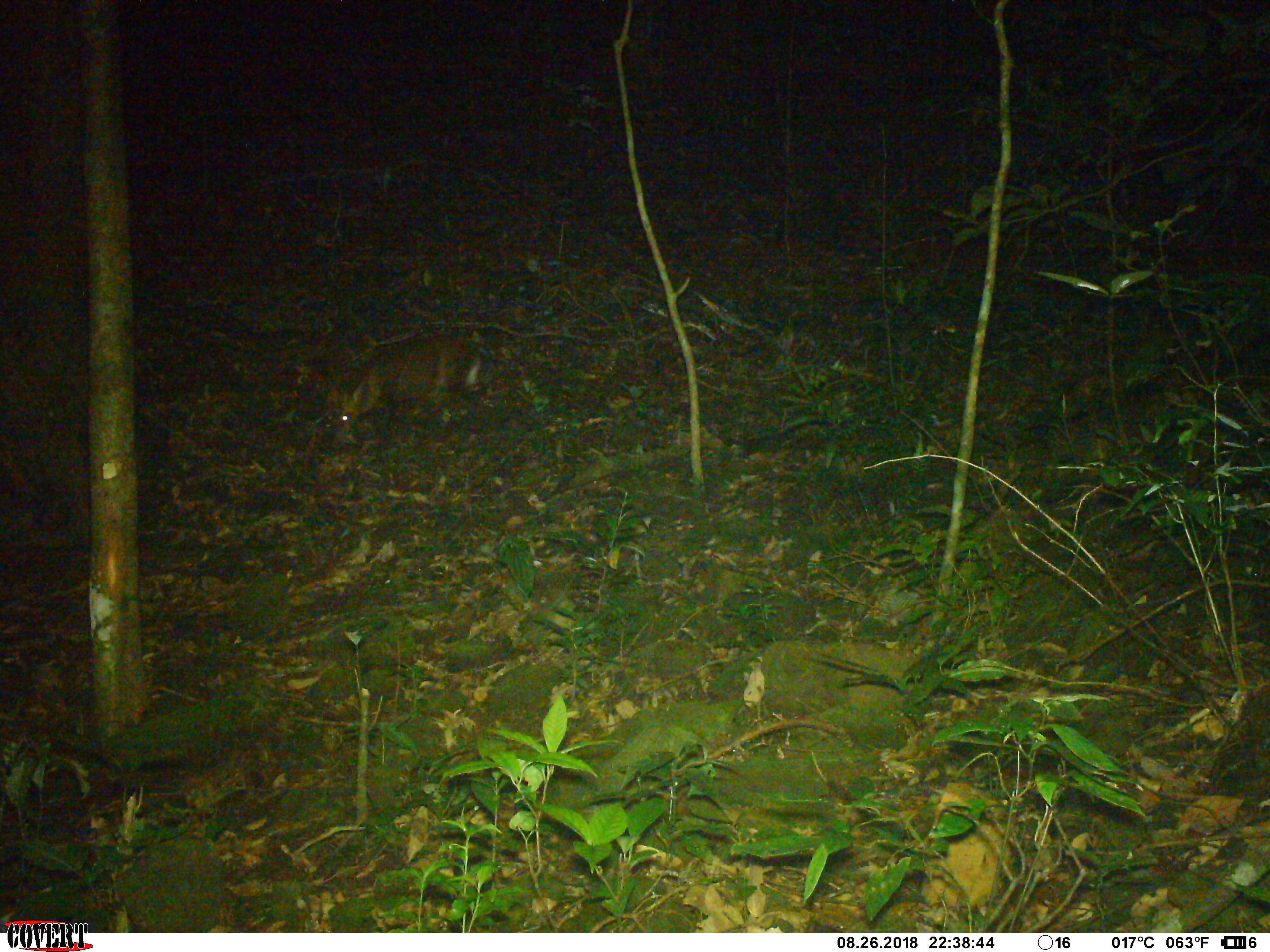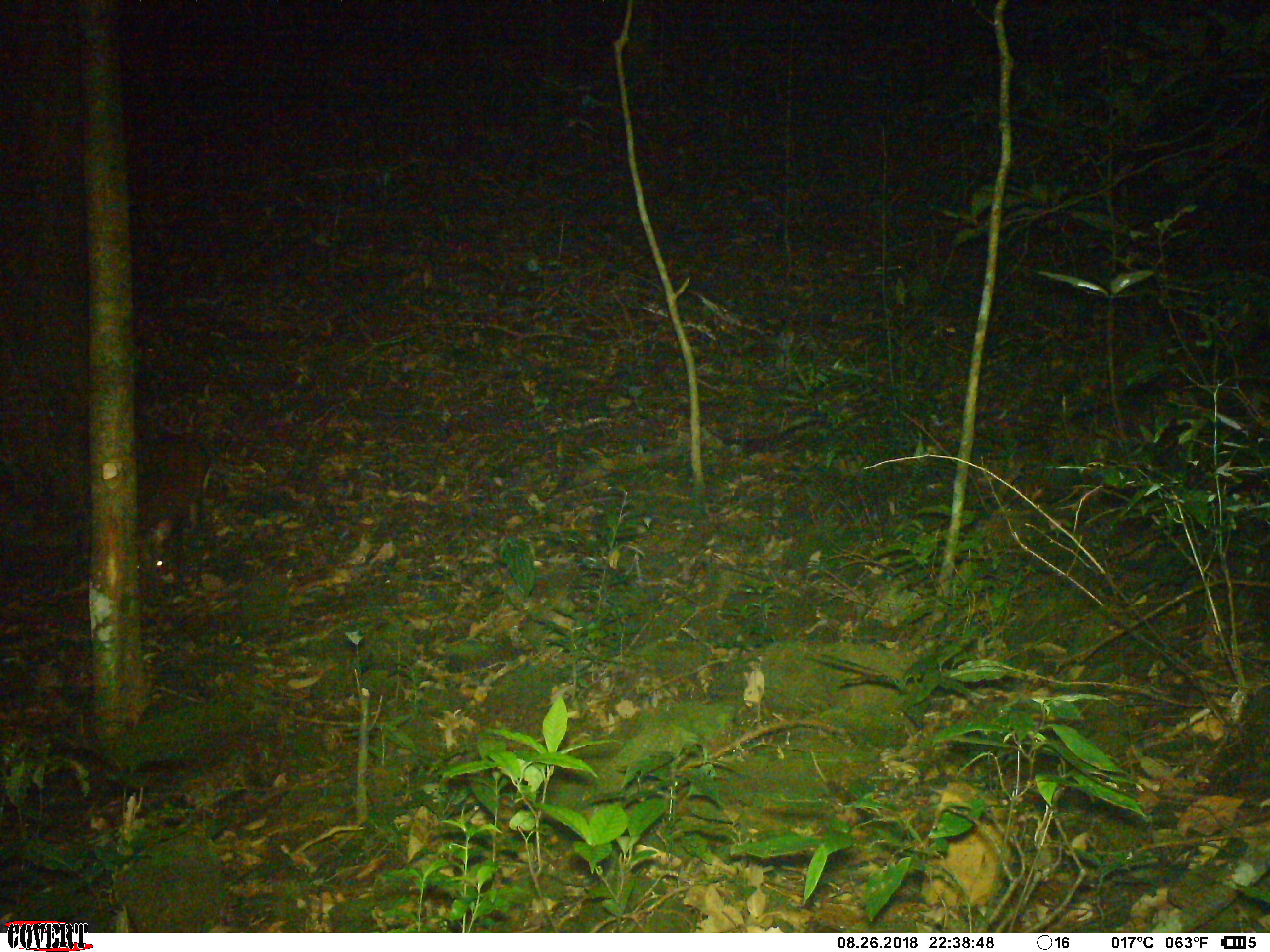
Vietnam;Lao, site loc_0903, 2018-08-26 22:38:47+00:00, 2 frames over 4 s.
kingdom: Animalia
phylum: Chordata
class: Mammalia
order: Artiodactyla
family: Cervidae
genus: Muntiacus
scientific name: Muntiacus rooseveltorum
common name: roosevelt's muntjac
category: roosevelts muntjac group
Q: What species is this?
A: Roosevelts muntjac group (roosevelt's muntjac) (Muntiacus rooseveltorum).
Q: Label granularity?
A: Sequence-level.